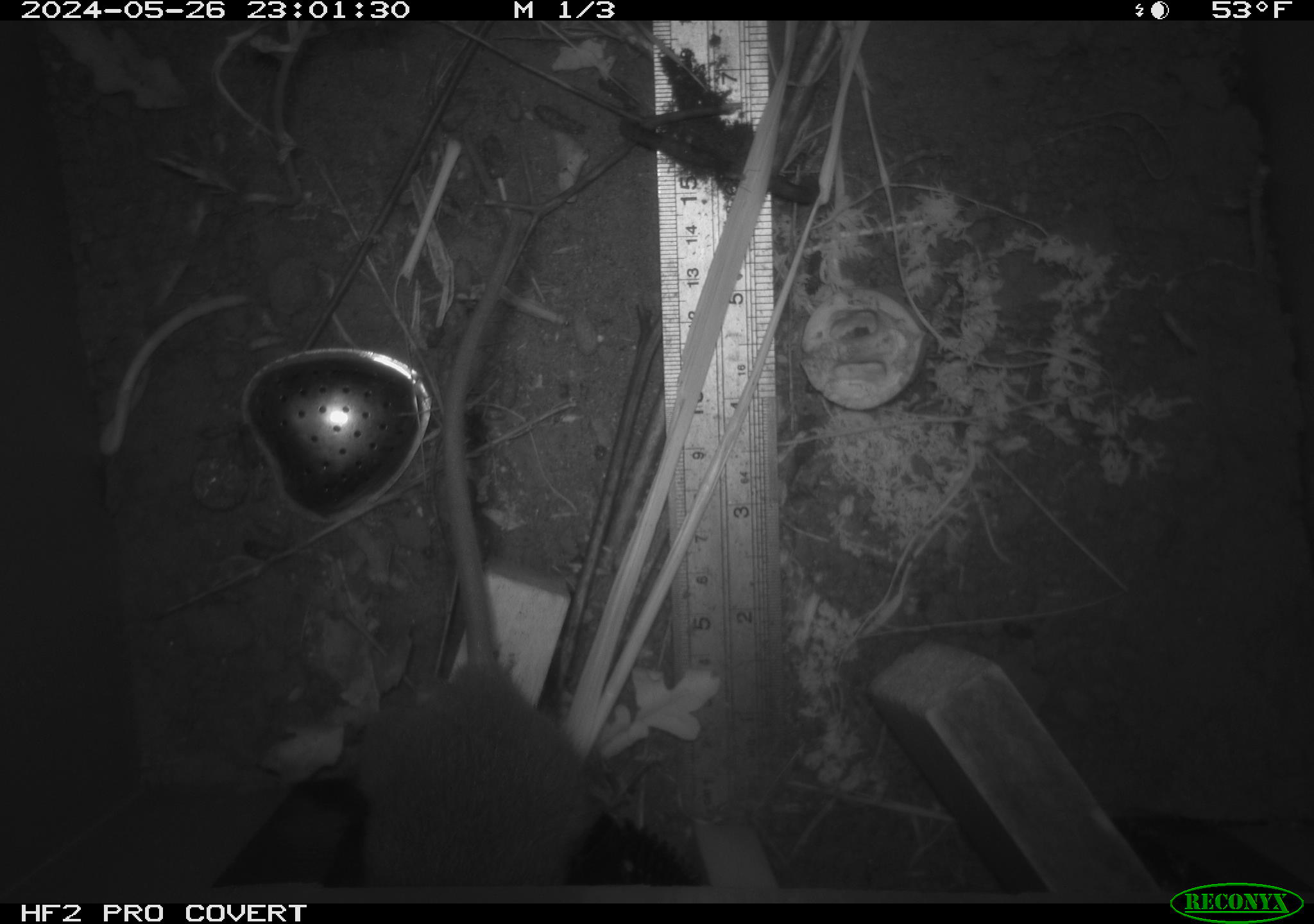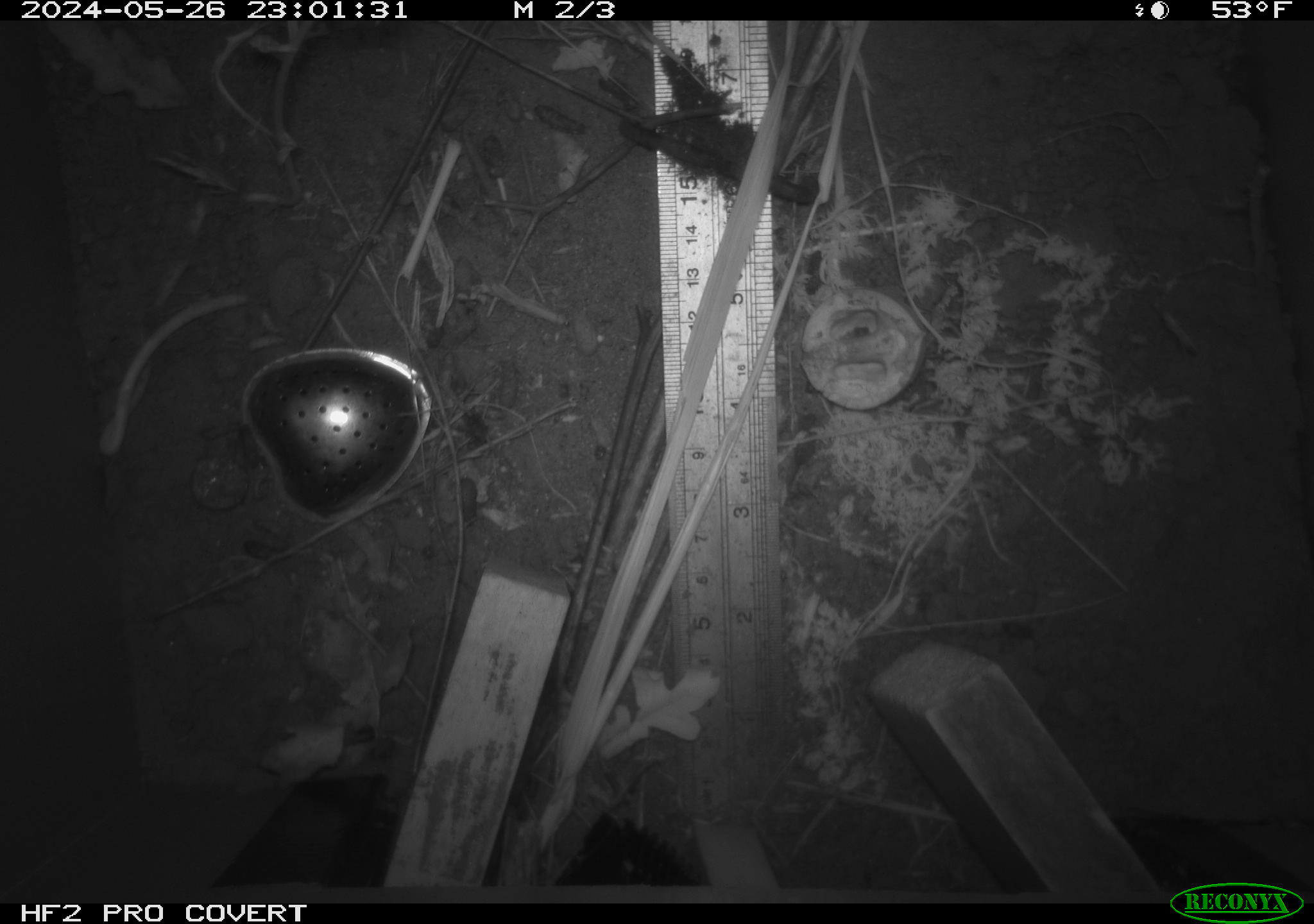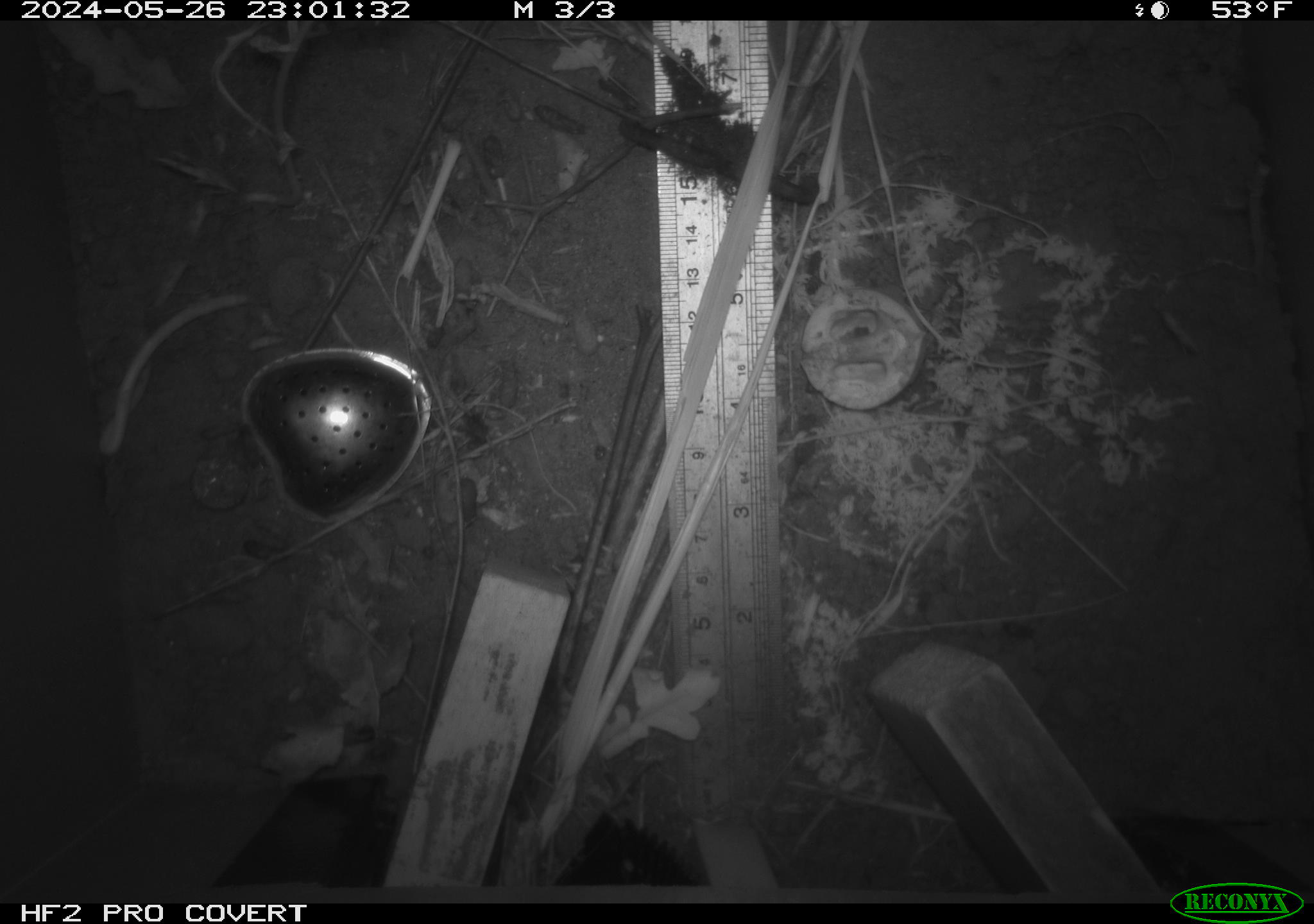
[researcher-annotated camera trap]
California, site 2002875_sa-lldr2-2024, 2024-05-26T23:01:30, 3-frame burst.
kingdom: Animalia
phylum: Chordata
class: Mammalia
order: Rodentia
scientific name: Rodentia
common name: rodent